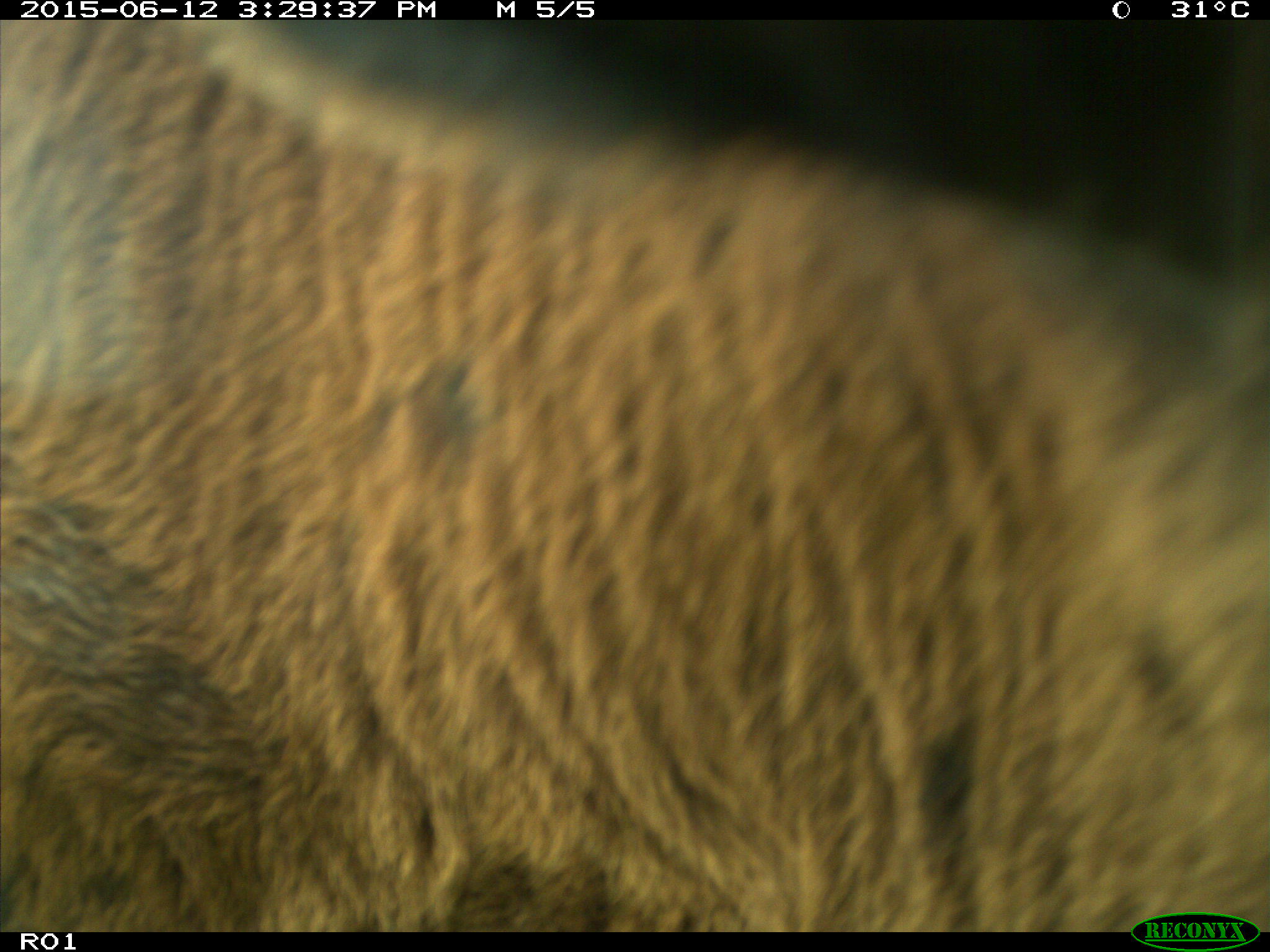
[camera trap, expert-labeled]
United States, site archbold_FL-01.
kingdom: Animalia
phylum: Chordata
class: Mammalia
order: Artiodactyla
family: Bovidae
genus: Bos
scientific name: Bos taurus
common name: domestic cow